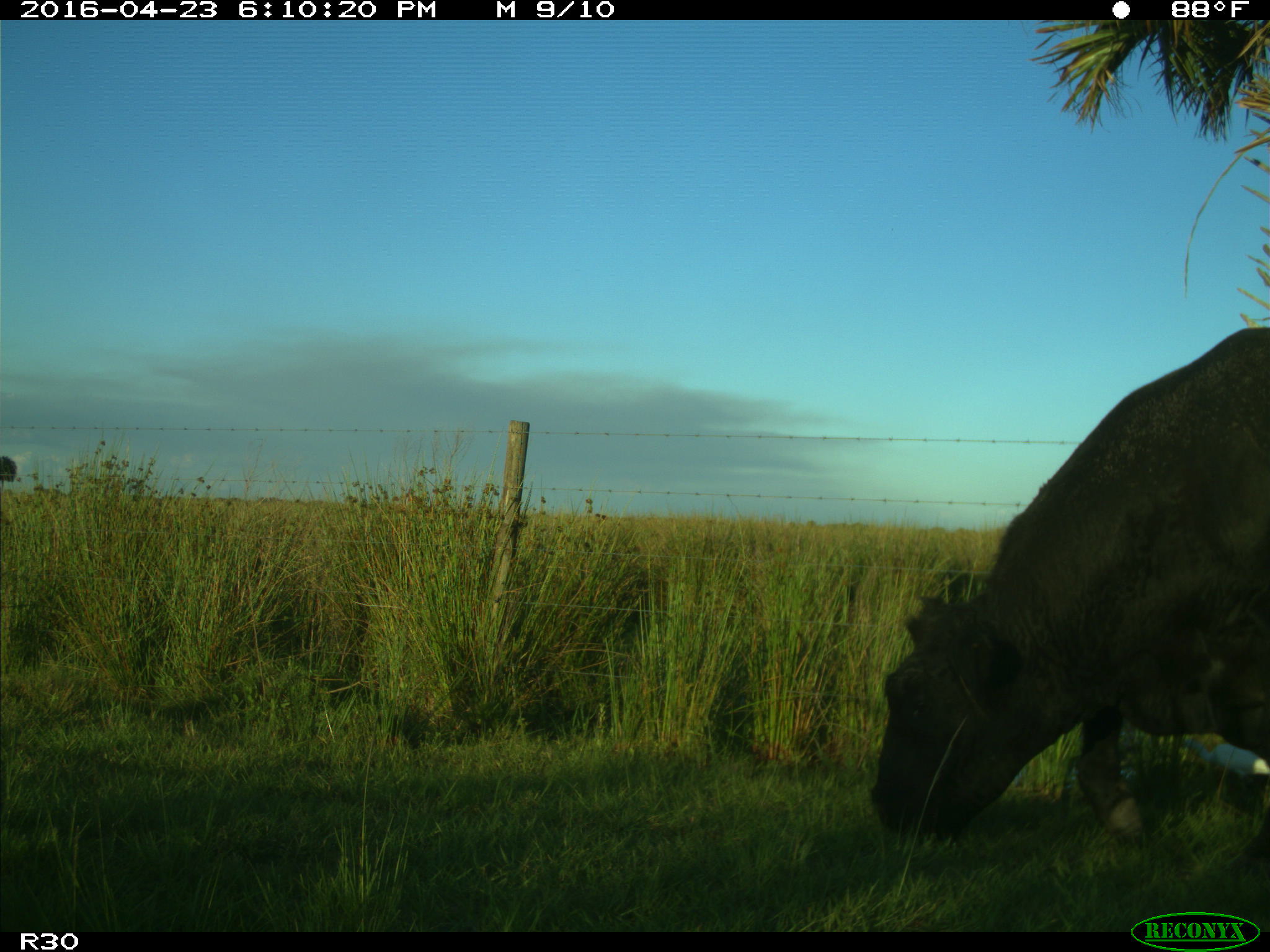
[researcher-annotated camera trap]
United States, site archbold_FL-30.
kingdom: Animalia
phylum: Chordata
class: Mammalia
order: Artiodactyla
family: Bovidae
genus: Bos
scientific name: Bos taurus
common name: domestic cow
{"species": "Bos taurus (domestic cow)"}